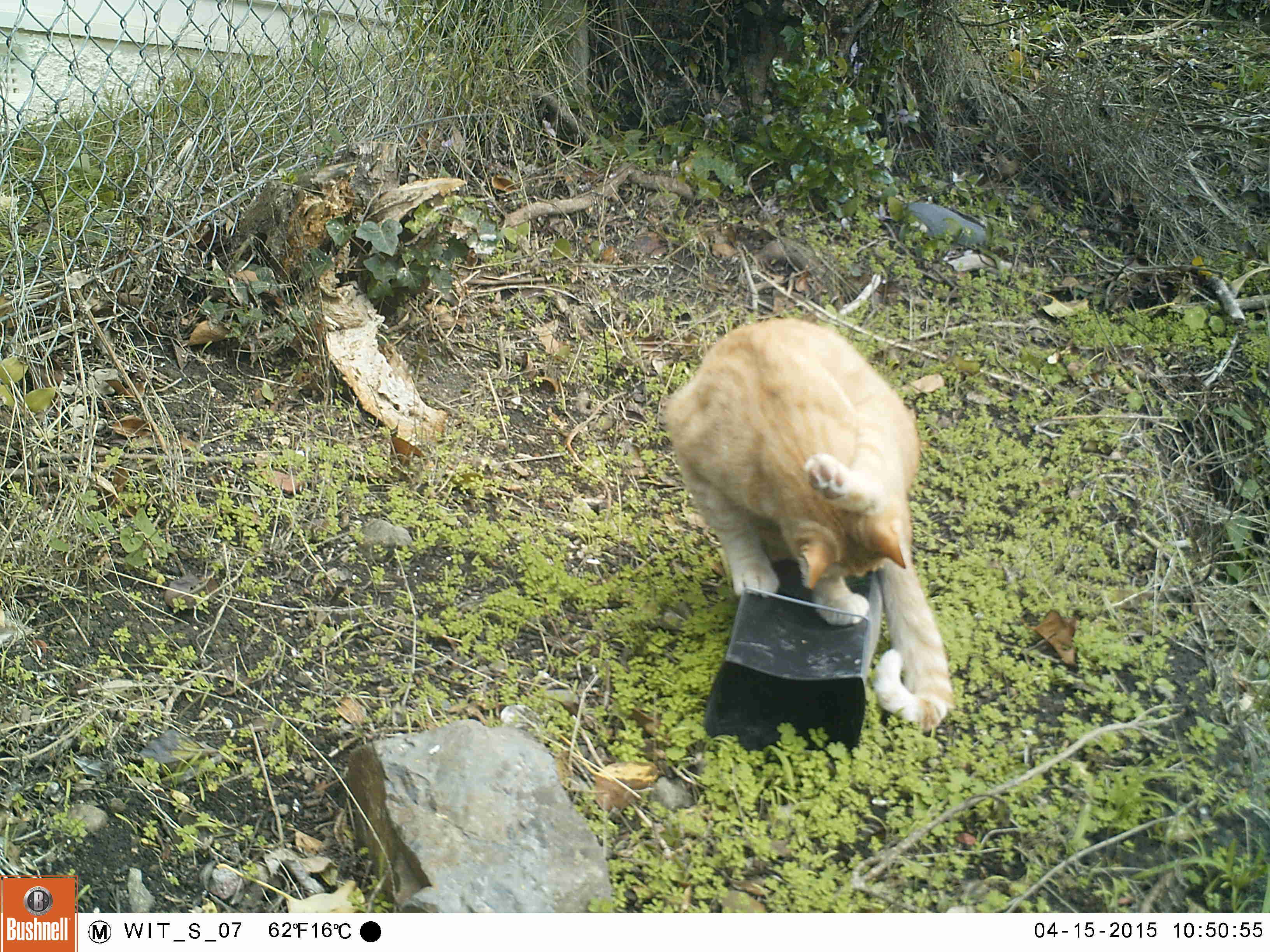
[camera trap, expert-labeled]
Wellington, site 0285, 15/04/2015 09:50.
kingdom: Animalia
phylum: Chordata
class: Mammalia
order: Carnivora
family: Felidae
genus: Felis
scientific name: Felis catus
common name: cat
Cat (Felis catus).